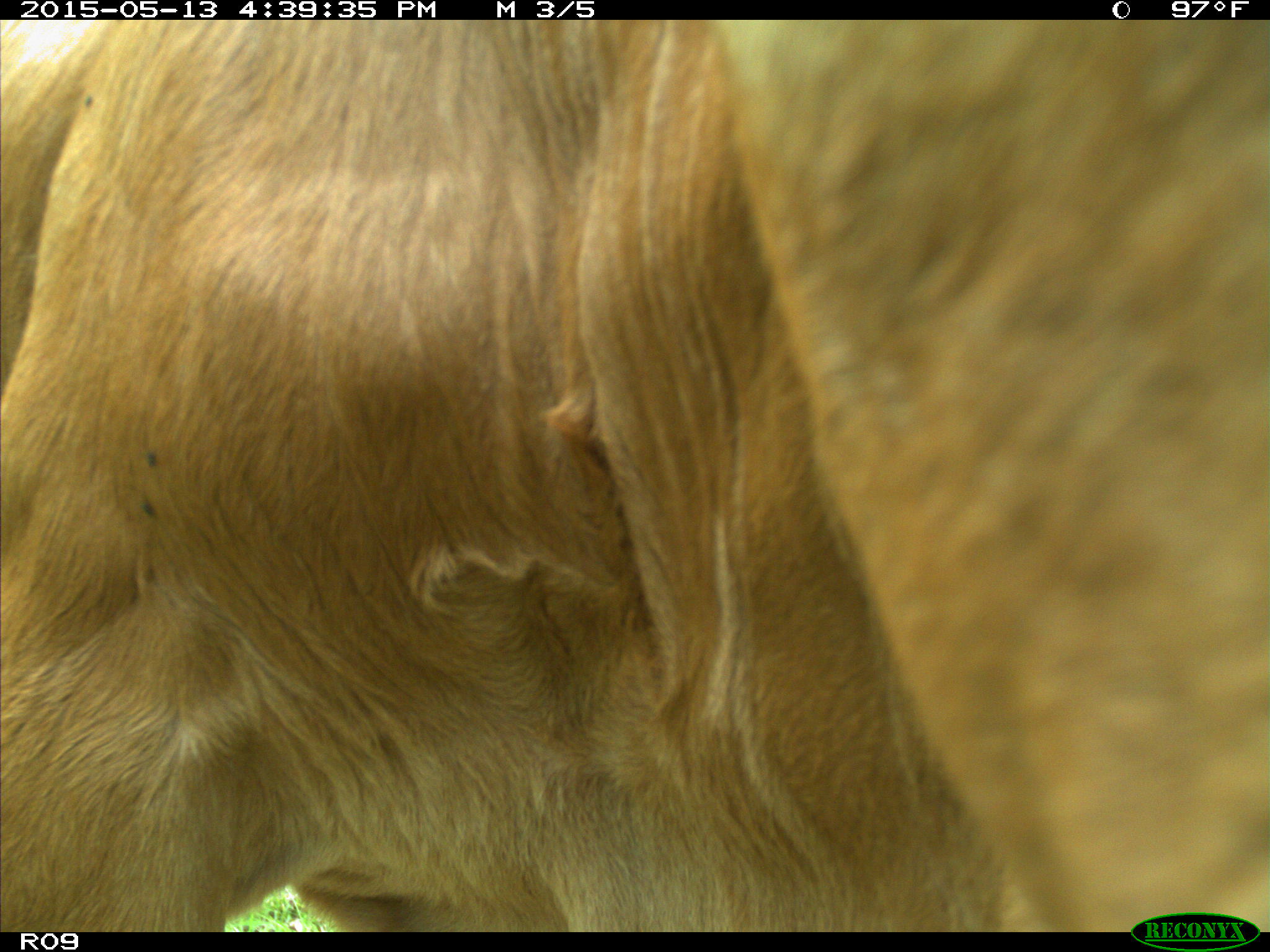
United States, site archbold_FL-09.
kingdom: Animalia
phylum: Chordata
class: Mammalia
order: Artiodactyla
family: Bovidae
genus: Bos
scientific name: Bos taurus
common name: domestic cow